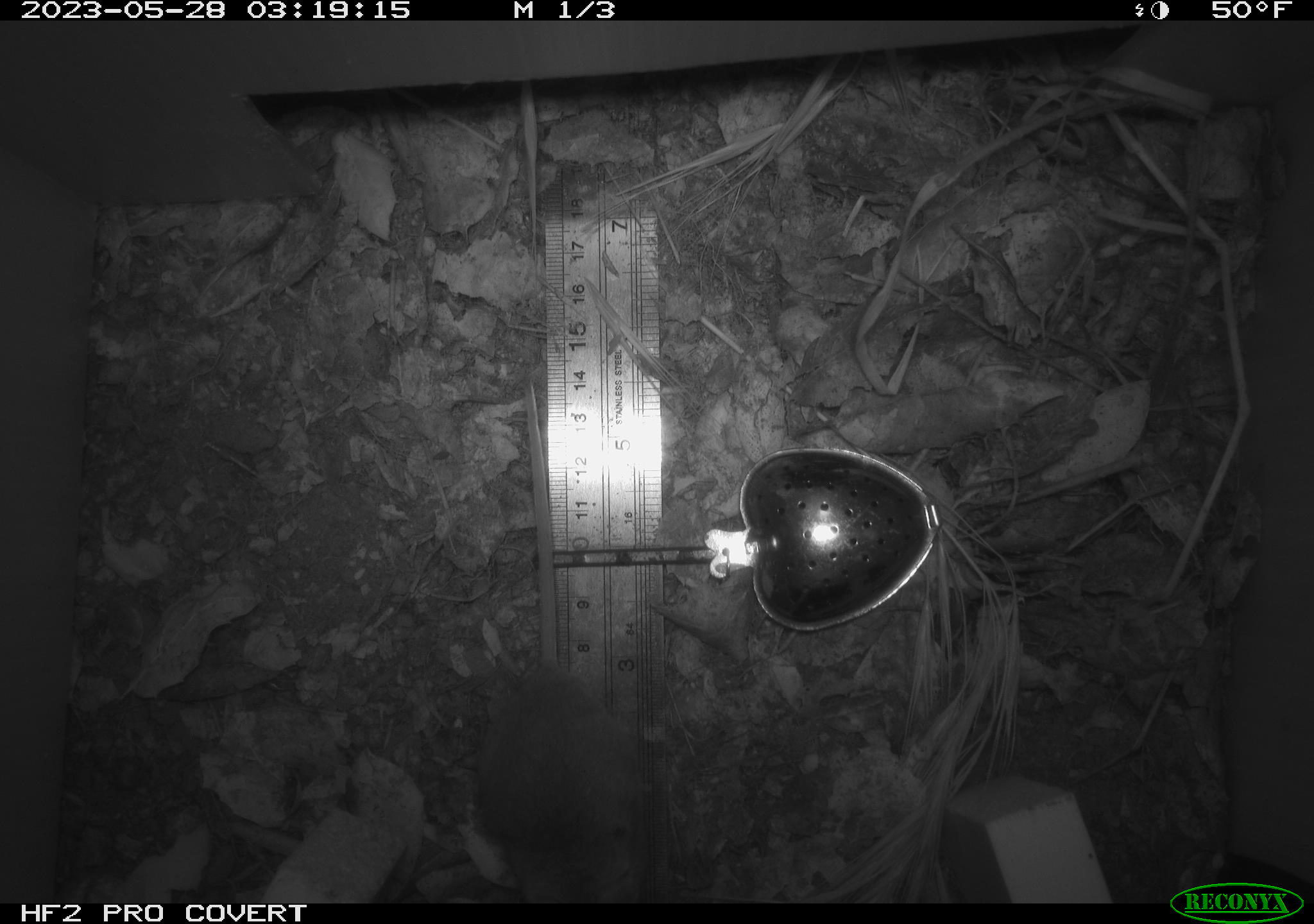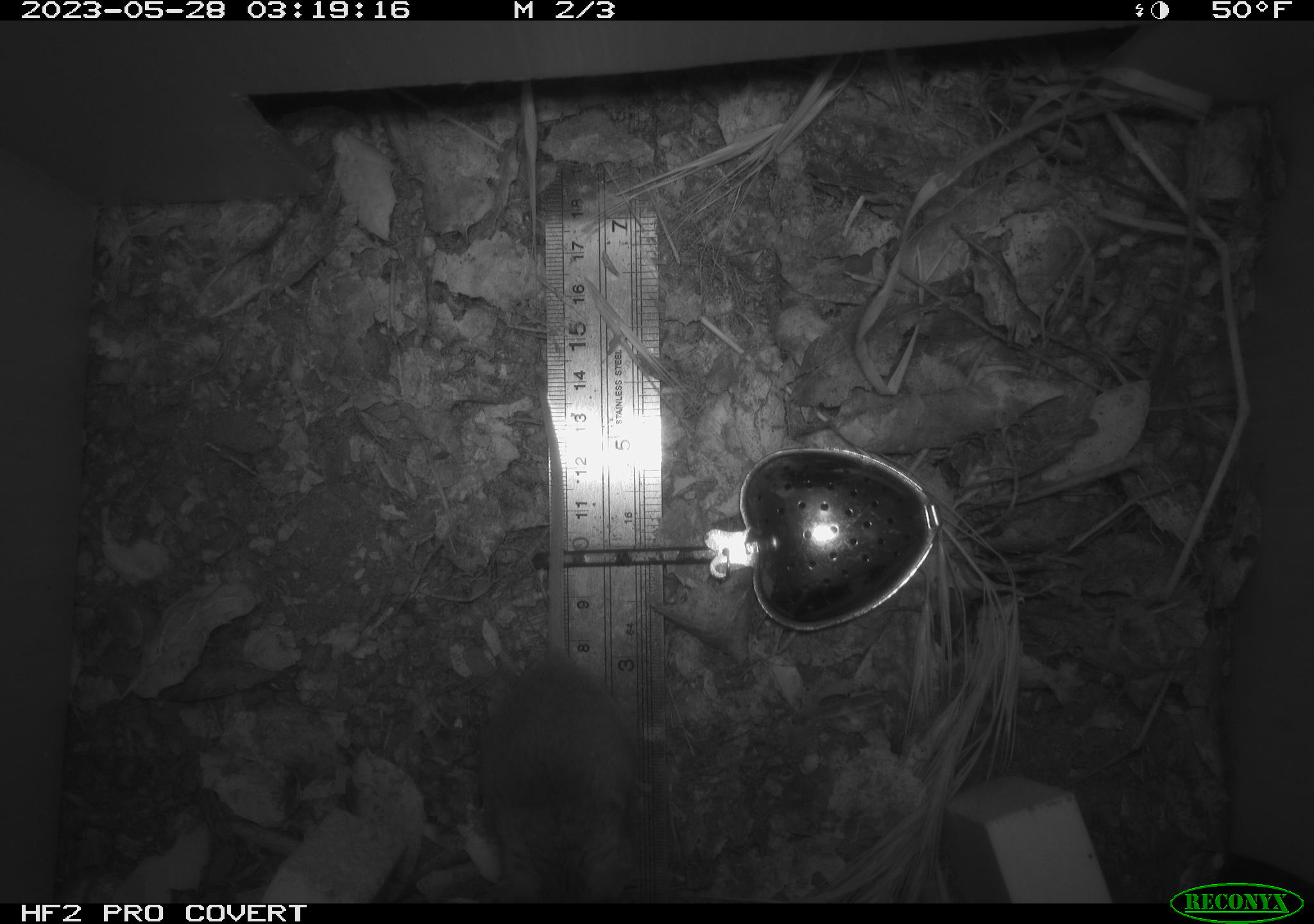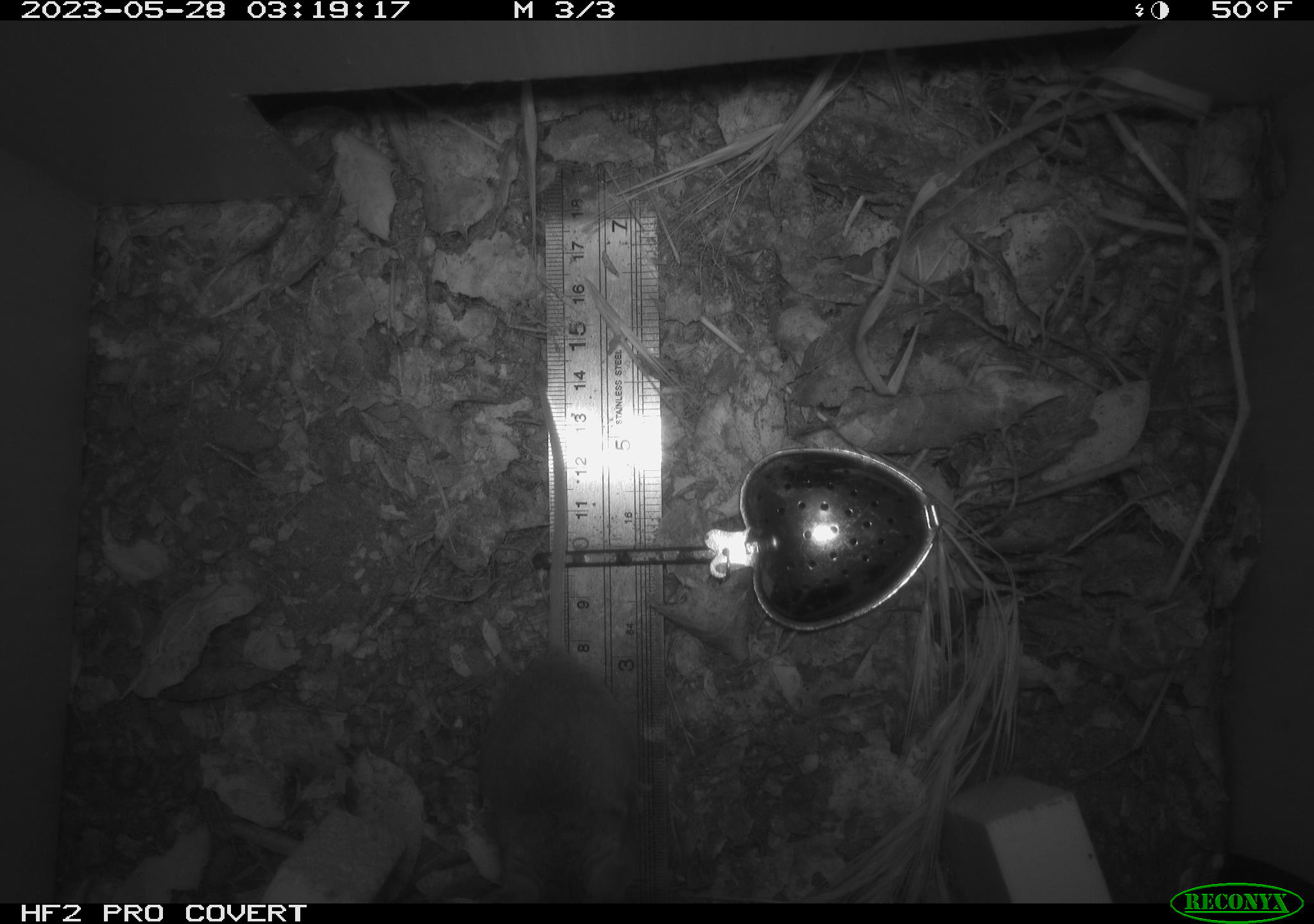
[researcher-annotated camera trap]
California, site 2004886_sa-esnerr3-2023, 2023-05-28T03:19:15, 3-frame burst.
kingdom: Animalia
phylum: Chordata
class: Mammalia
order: Rodentia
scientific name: Rodentia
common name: mouse species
Mouse species (Rodentia).